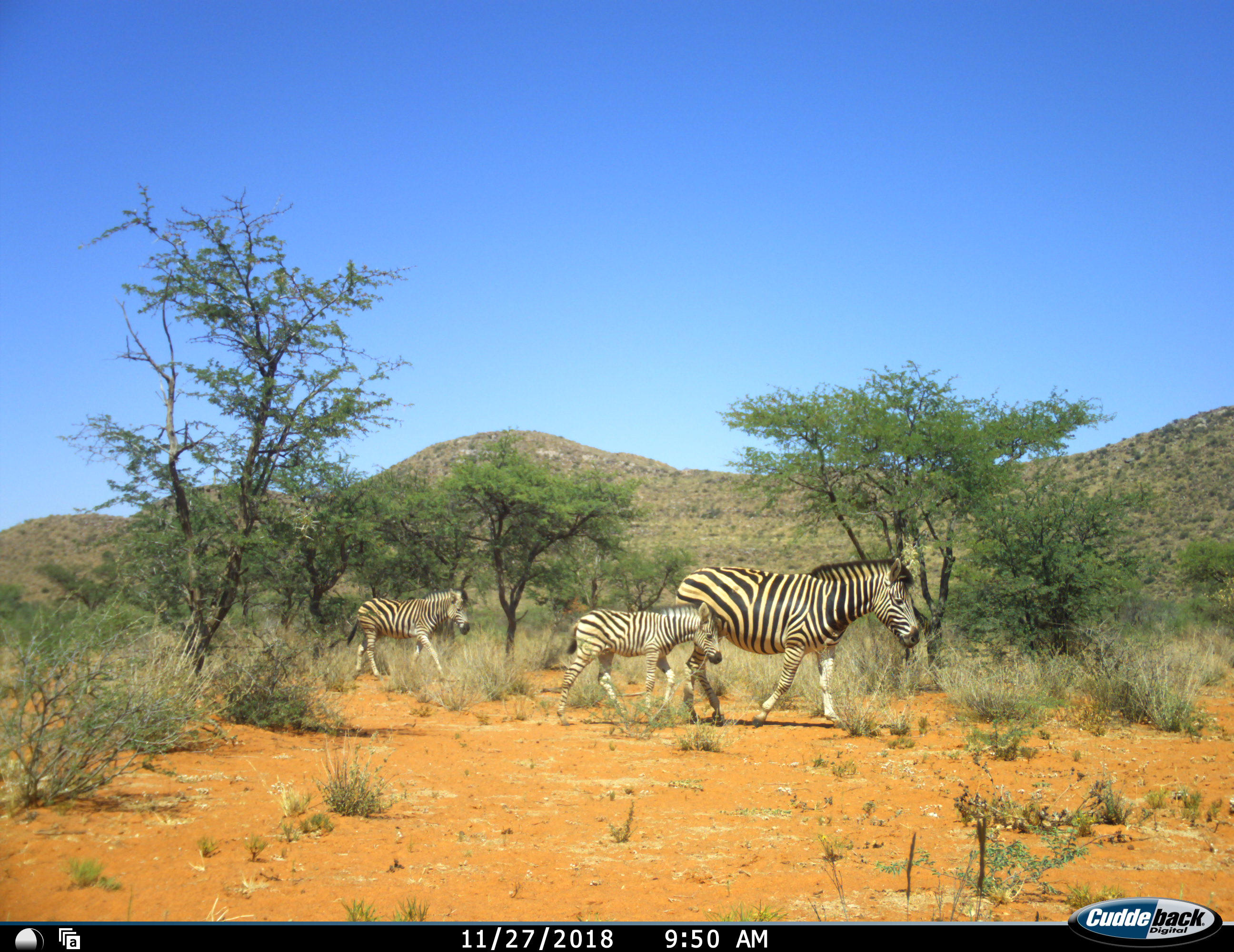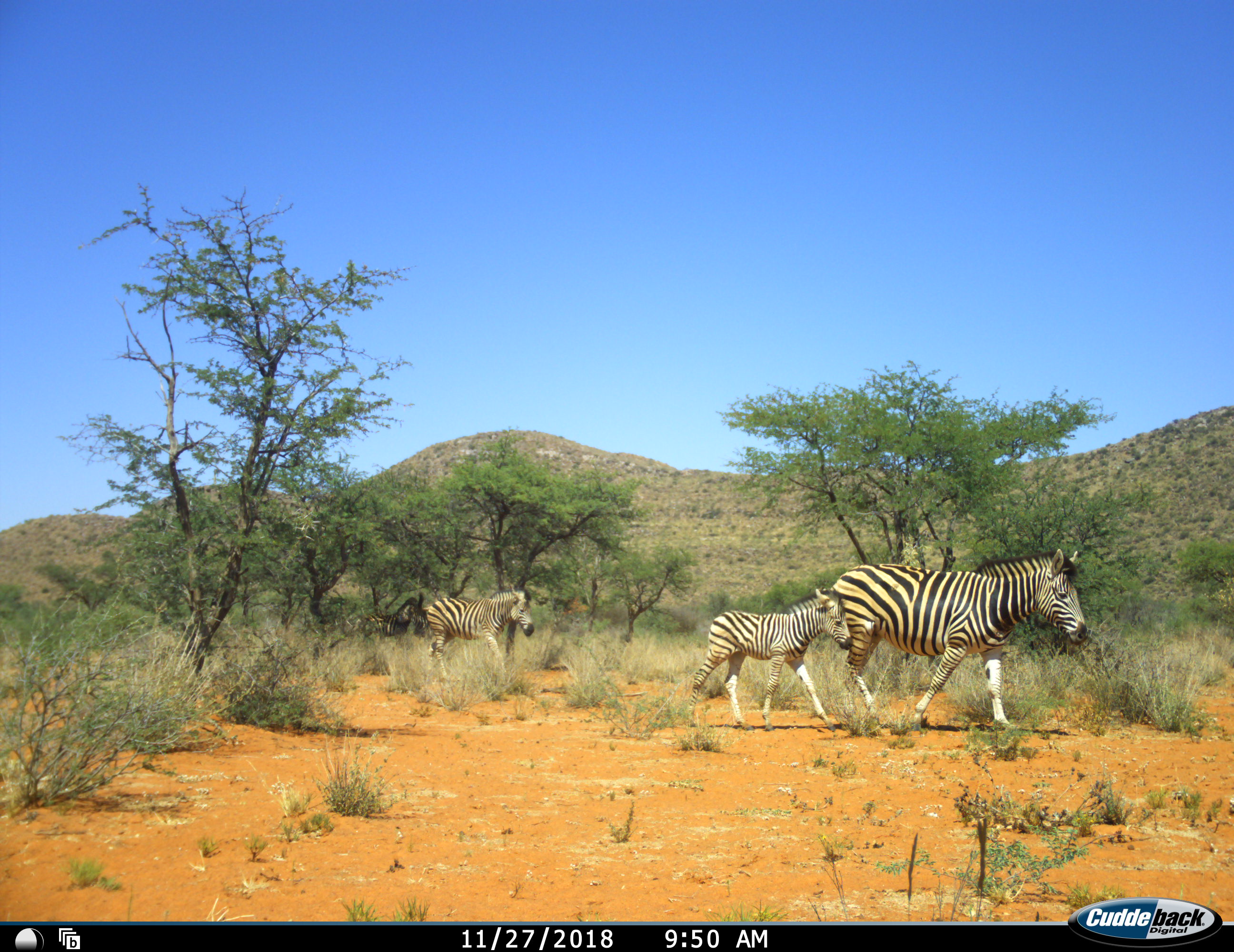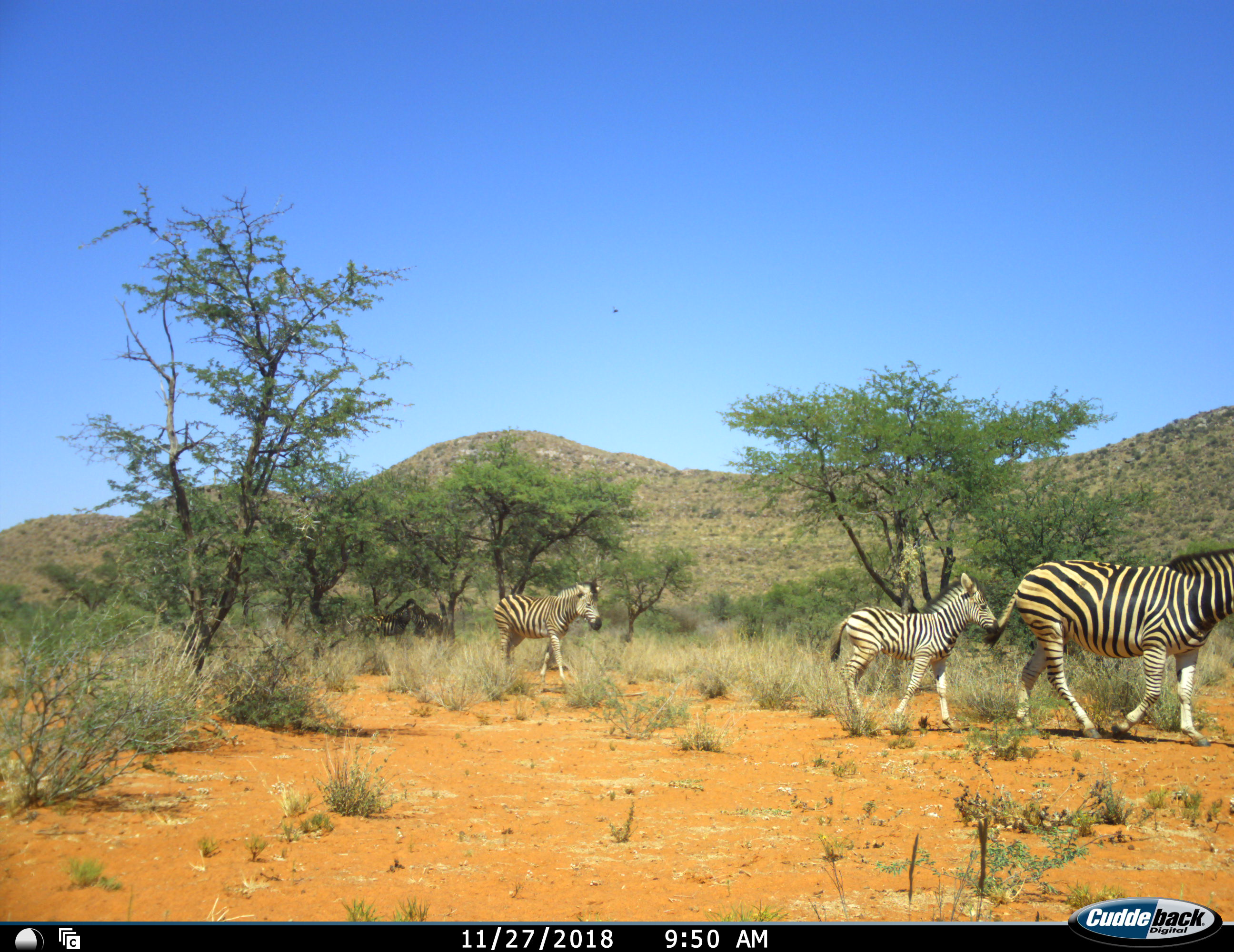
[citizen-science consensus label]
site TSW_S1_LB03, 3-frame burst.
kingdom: Animalia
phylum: Chordata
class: Mammalia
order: Perissodactyla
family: Equidae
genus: Equus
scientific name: Equus quagga burchellii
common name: burchell's zebra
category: zebraburchells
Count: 3.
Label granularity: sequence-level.